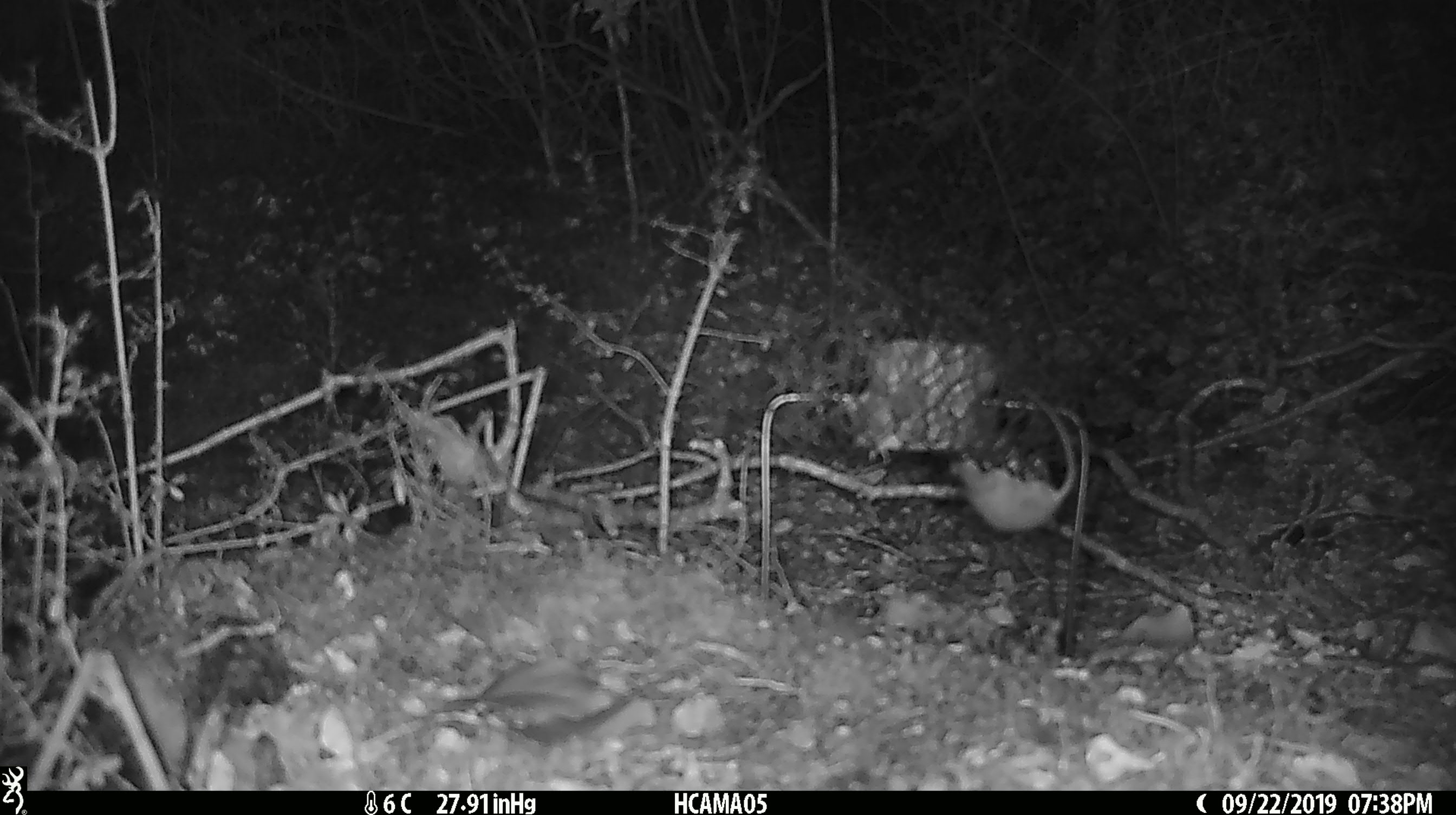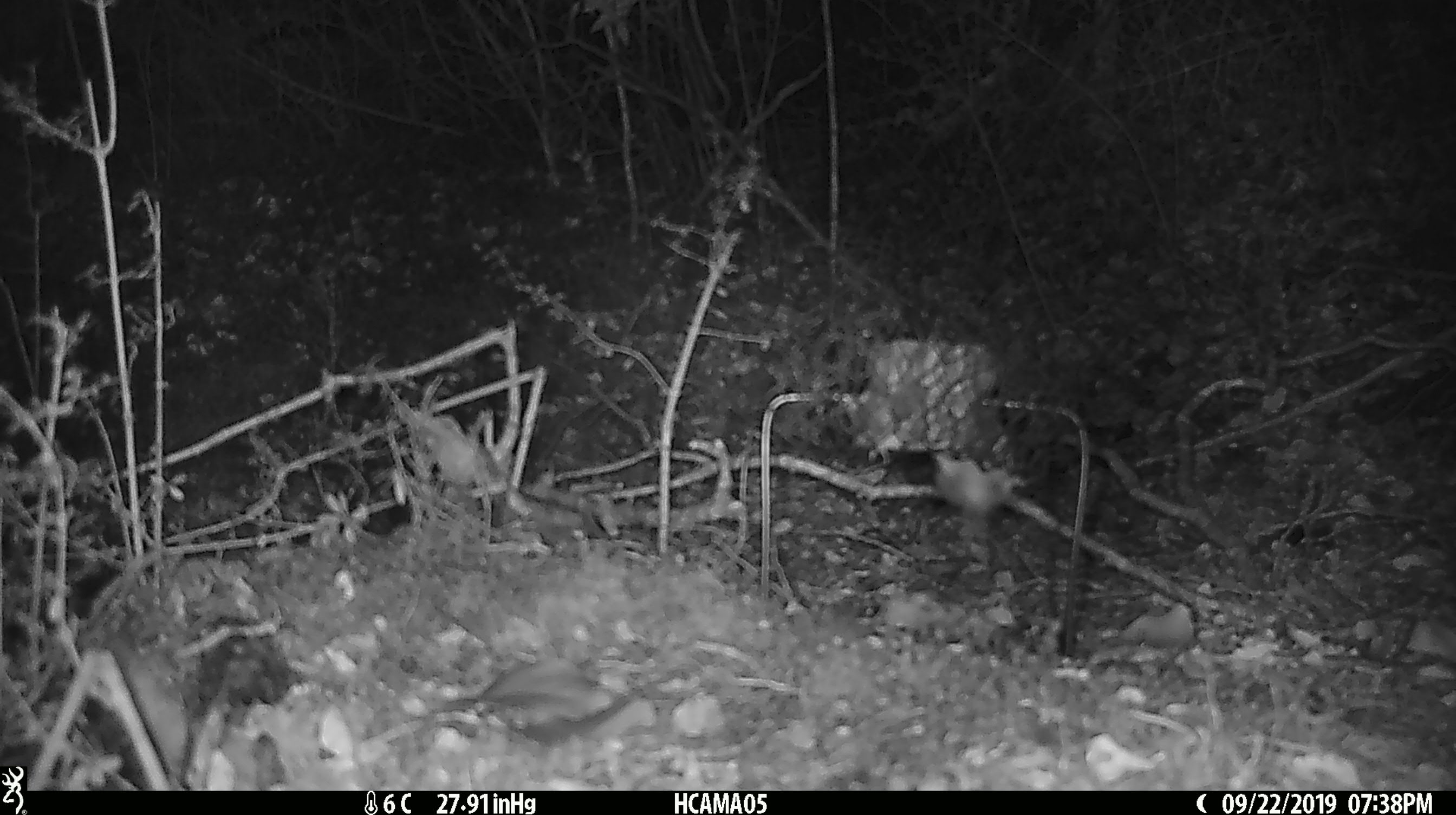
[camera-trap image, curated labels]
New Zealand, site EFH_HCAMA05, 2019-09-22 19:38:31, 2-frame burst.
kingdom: Animalia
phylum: Chordata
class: Mammalia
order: Rodentia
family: Muridae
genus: Mus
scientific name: Mus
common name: mouse